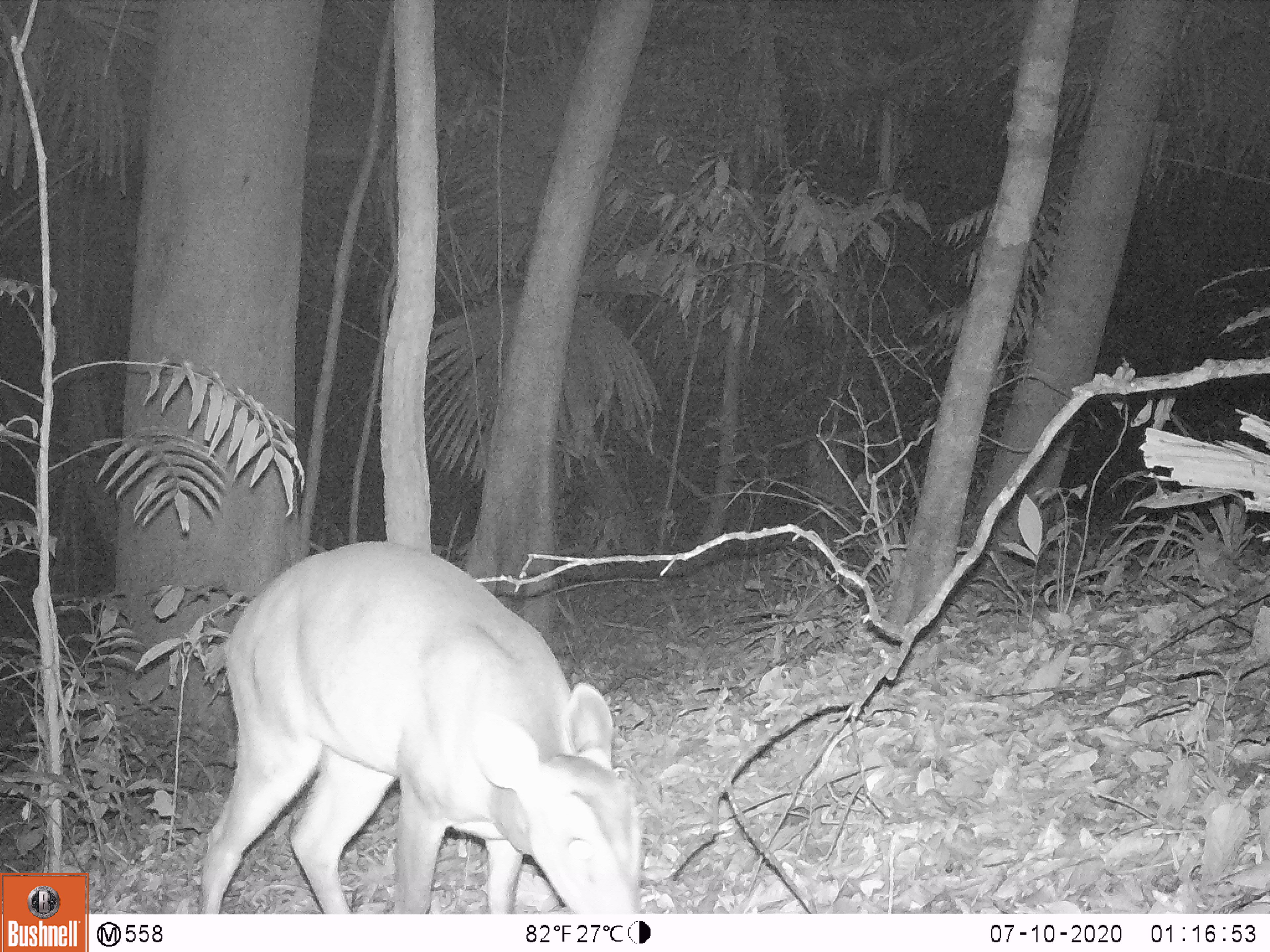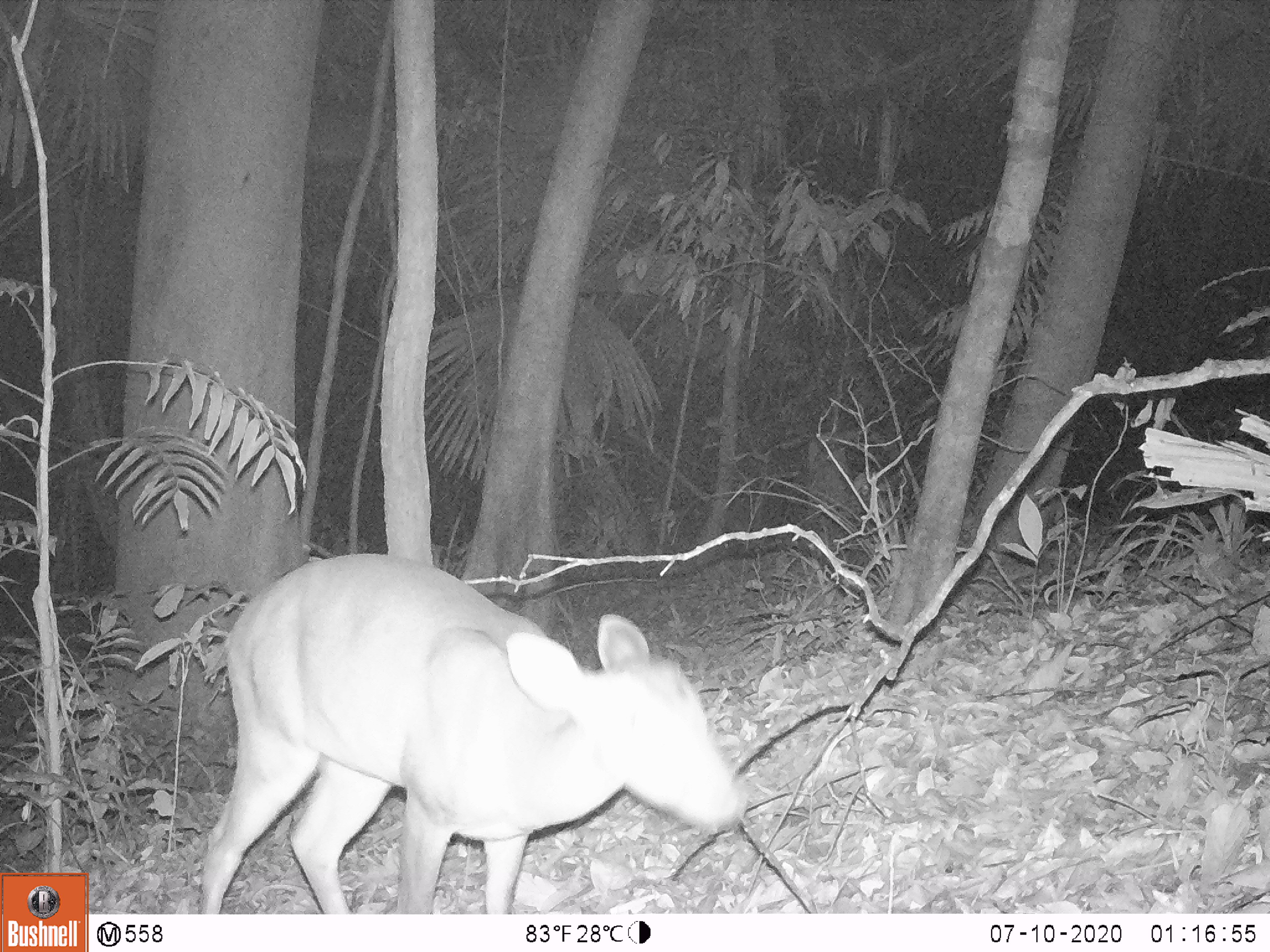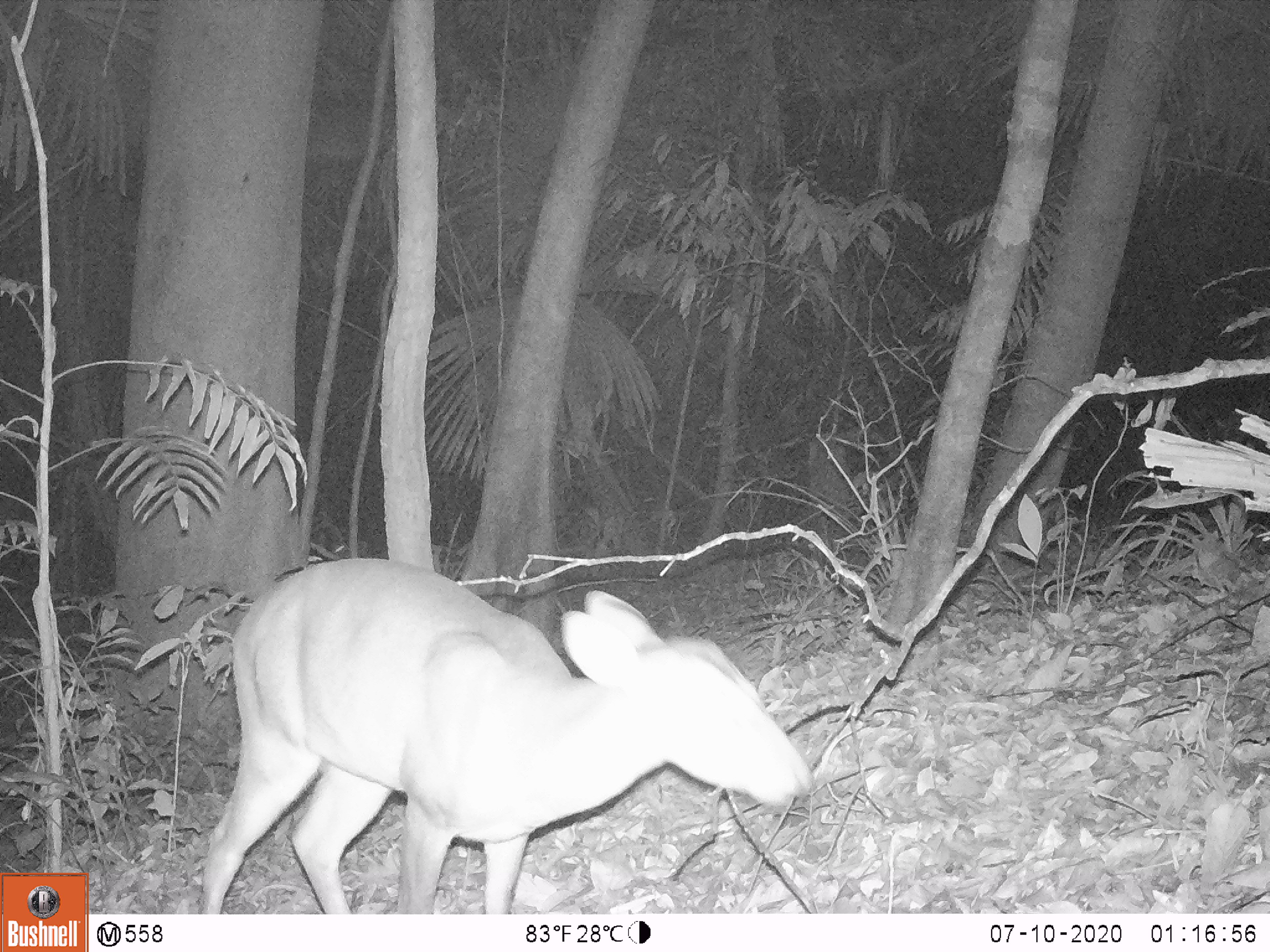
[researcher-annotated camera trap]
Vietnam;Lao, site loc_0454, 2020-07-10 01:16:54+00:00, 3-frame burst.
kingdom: Animalia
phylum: Chordata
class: Mammalia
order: Artiodactyla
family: Cervidae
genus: Muntiacus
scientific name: Muntiacus vuquangensis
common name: large-antlered muntjac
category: large antlered muntjac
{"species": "large antlered muntjac (large-antlered muntjac) (Muntiacus vuquangensis)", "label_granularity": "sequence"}